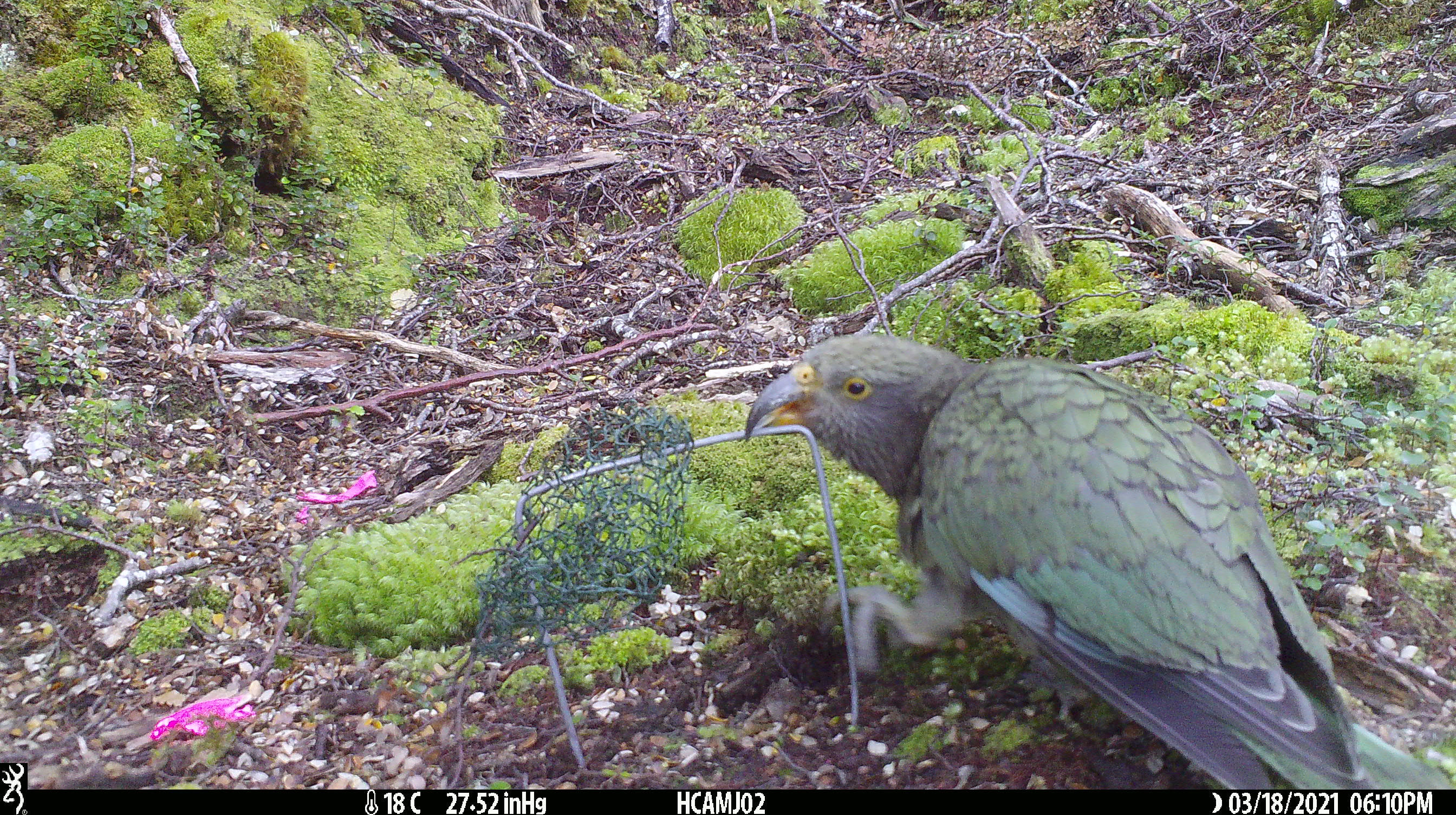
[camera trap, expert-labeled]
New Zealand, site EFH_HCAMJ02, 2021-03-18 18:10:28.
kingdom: Animalia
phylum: Chordata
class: Aves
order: Psittaciformes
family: Strigopidae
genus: Nestor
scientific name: Nestor notabilis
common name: kea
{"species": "kea (Nestor notabilis)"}